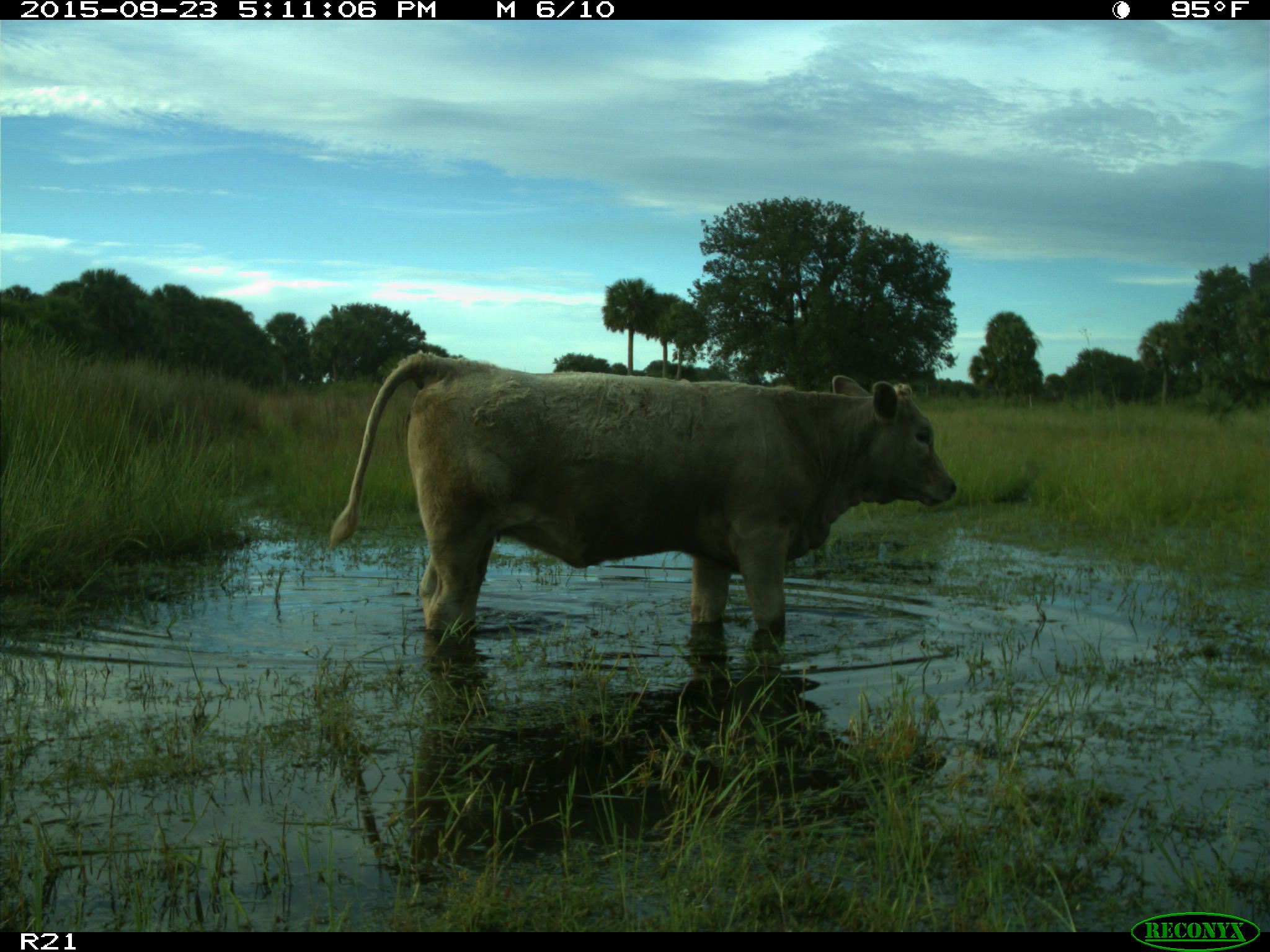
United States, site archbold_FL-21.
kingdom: Animalia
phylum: Chordata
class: Mammalia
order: Artiodactyla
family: Bovidae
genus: Bos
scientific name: Bos taurus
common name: domestic cow